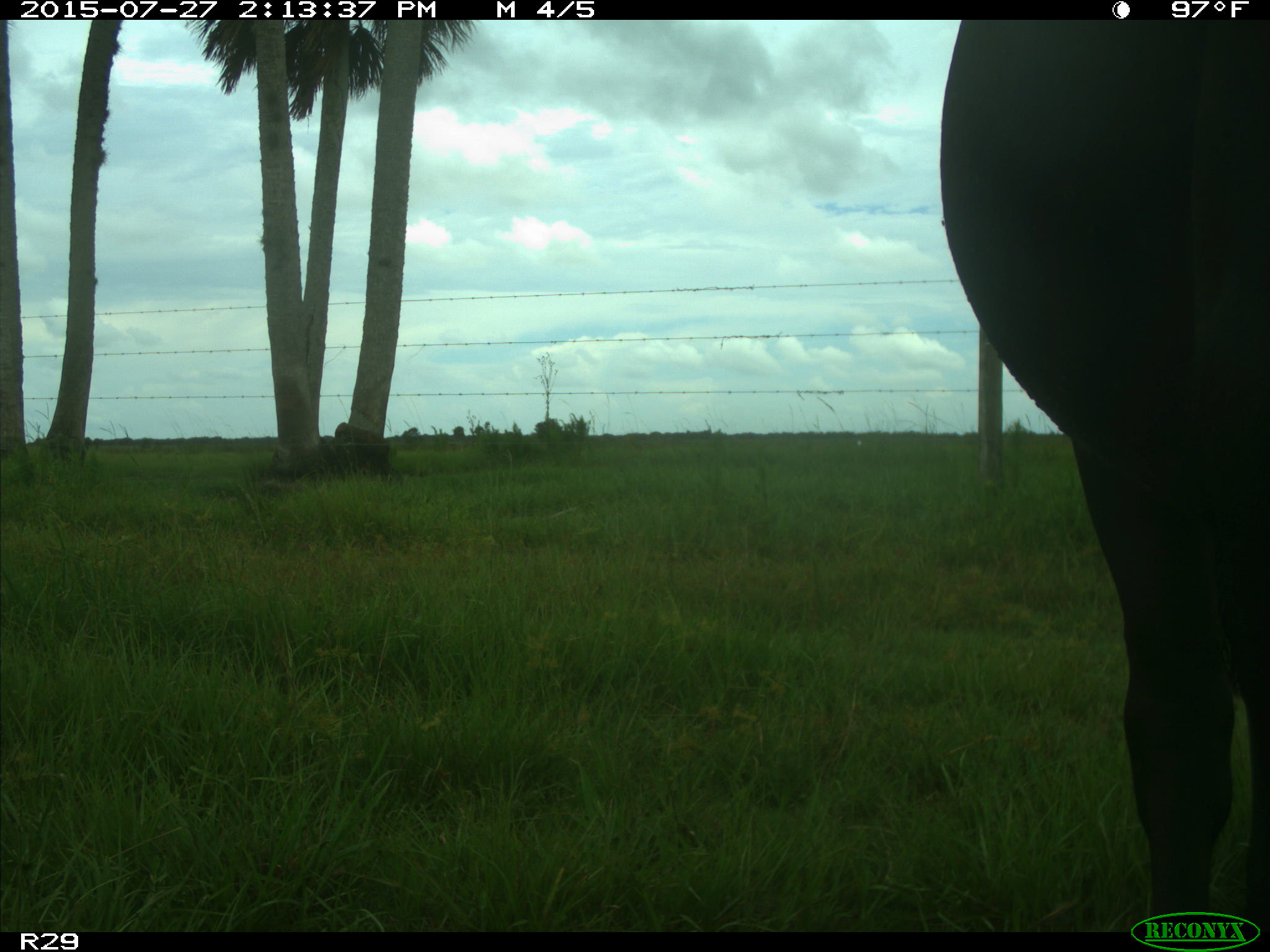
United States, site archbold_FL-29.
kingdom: Animalia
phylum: Chordata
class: Mammalia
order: Artiodactyla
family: Bovidae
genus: Bos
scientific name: Bos taurus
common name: domestic cow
Bos taurus (domestic cow).